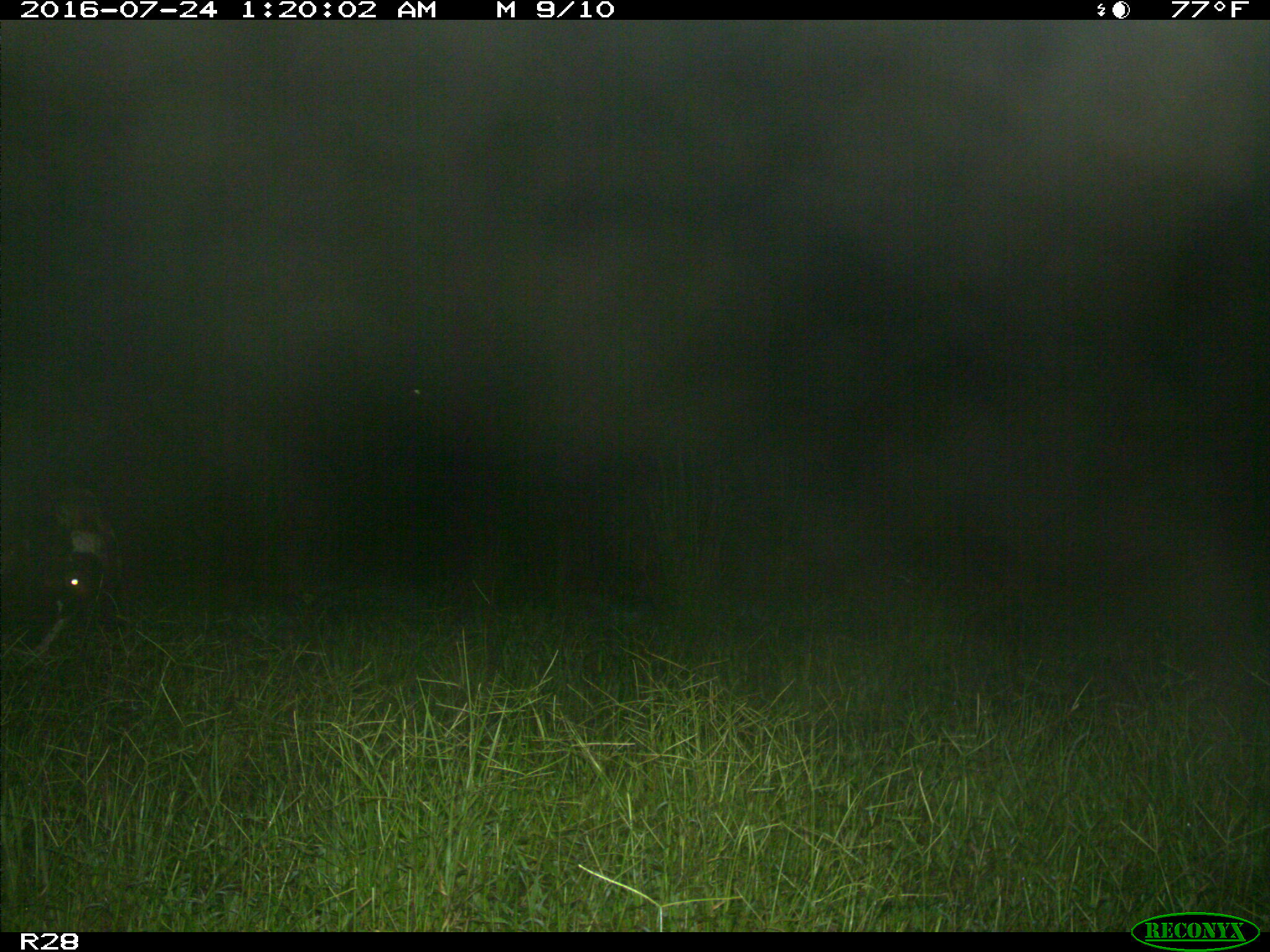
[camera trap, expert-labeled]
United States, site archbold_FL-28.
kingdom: Animalia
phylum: Chordata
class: Mammalia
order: Artiodactyla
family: Bovidae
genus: Bos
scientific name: Bos taurus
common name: domestic cow